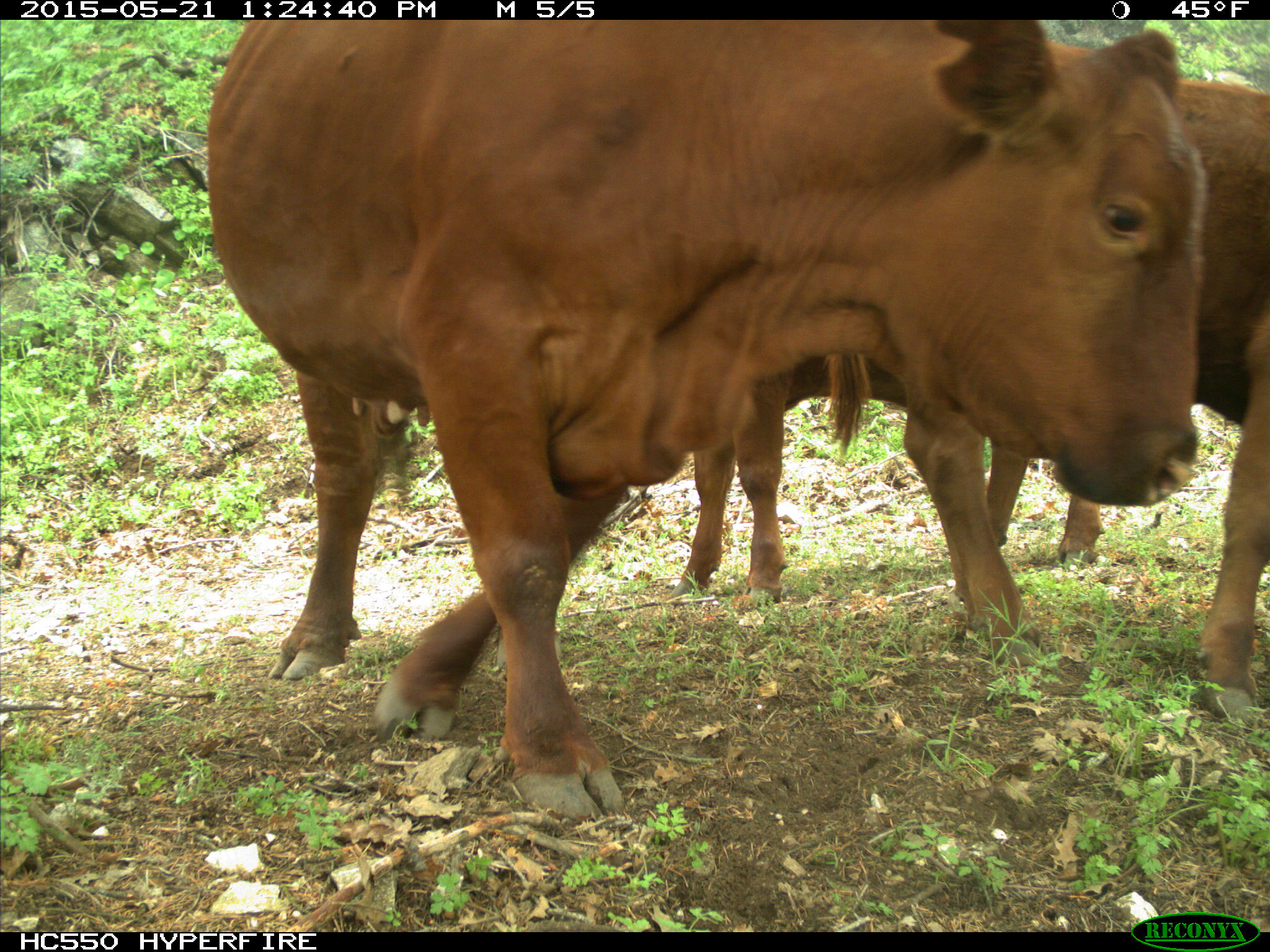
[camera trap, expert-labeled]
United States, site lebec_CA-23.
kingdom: Animalia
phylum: Chordata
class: Mammalia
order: Artiodactyla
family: Bovidae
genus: Bos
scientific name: Bos taurus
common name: domestic cow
Bos taurus (domestic cow).